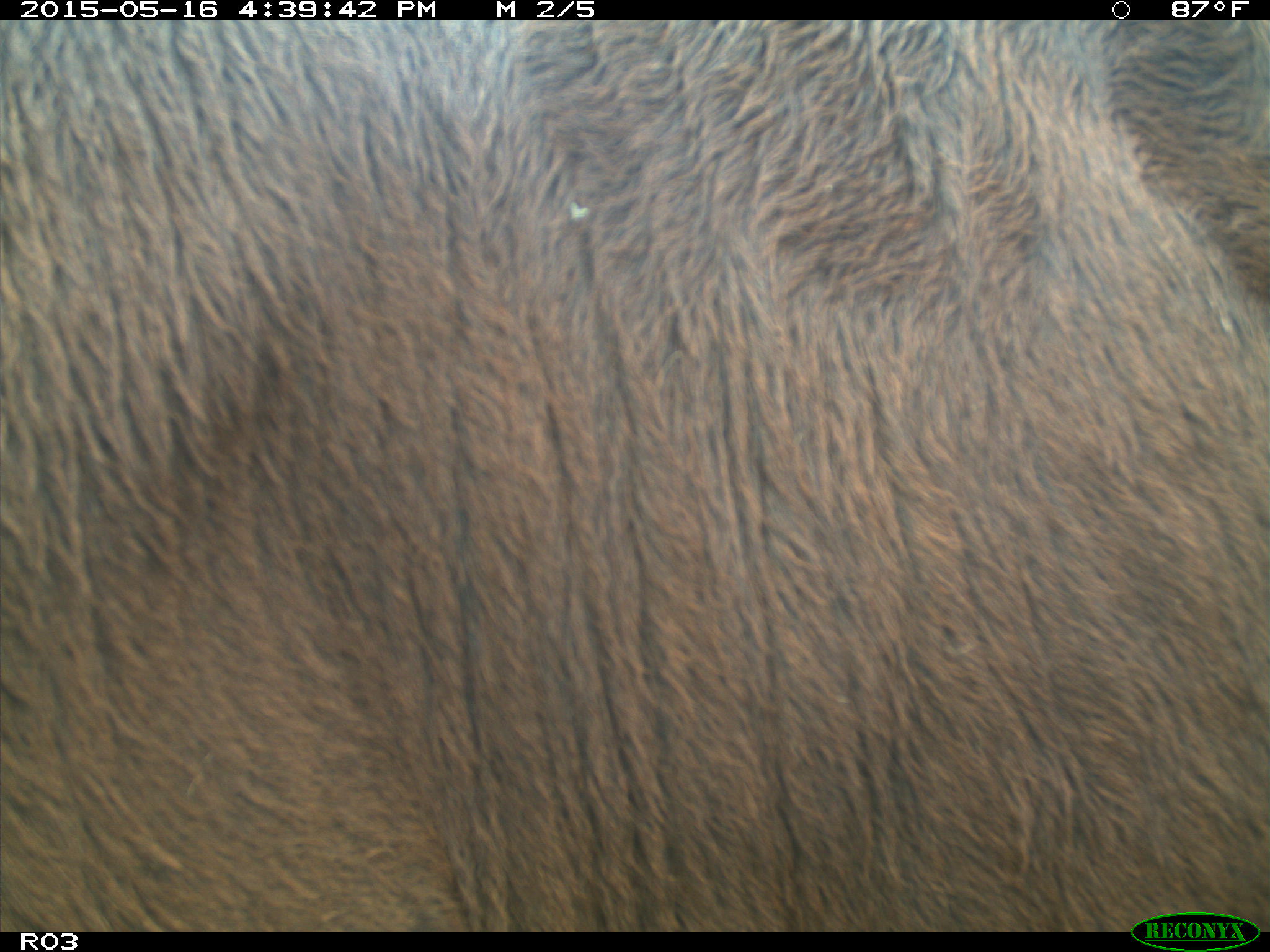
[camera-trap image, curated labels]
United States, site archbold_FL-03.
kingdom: Animalia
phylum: Chordata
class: Mammalia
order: Artiodactyla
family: Bovidae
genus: Bos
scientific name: Bos taurus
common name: domestic cow